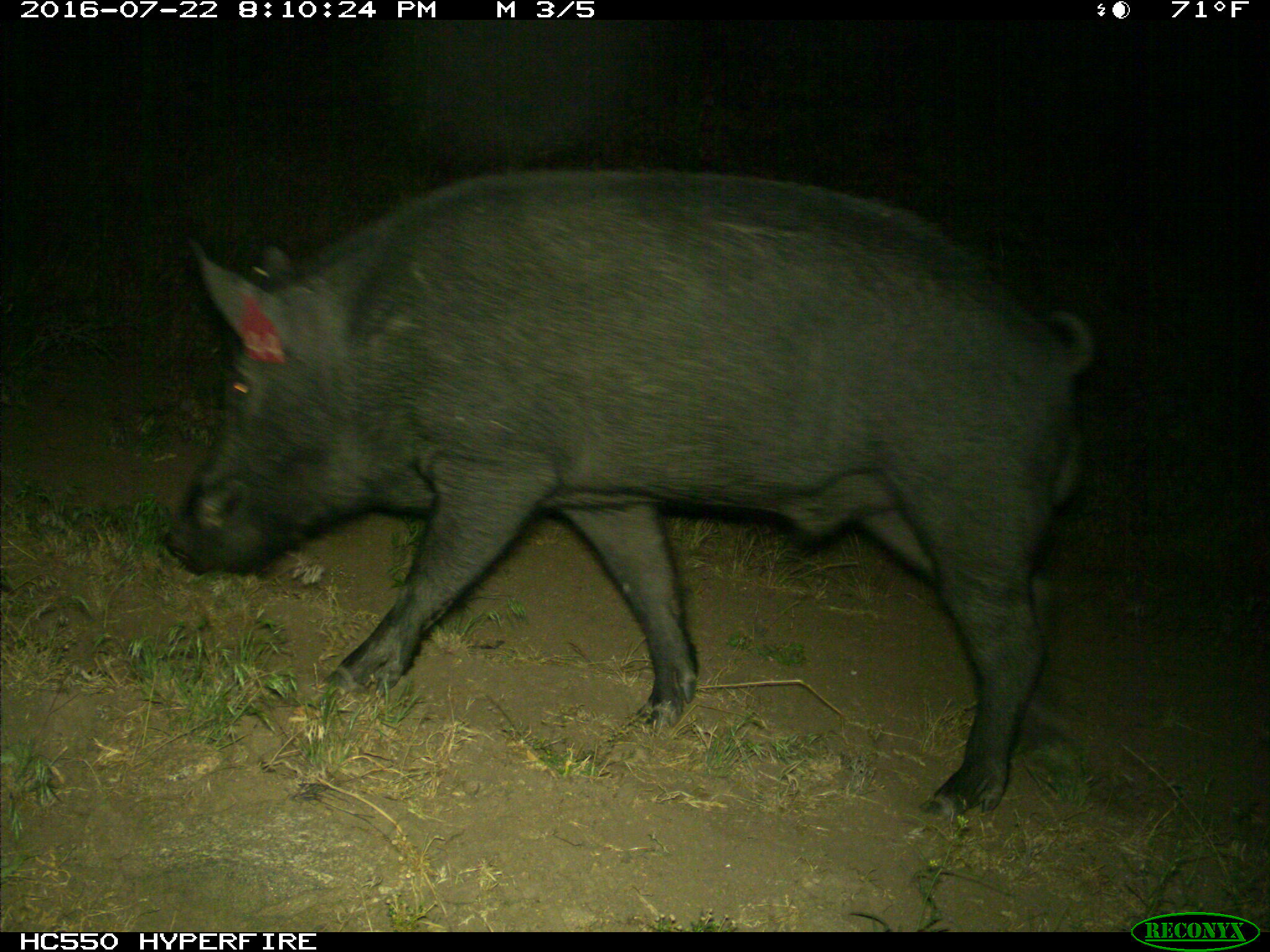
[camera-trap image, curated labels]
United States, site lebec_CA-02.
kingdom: Animalia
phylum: Chordata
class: Mammalia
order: Artiodactyla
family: Suidae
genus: Sus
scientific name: Sus scrofa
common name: wild boar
Sus scrofa (wild boar).